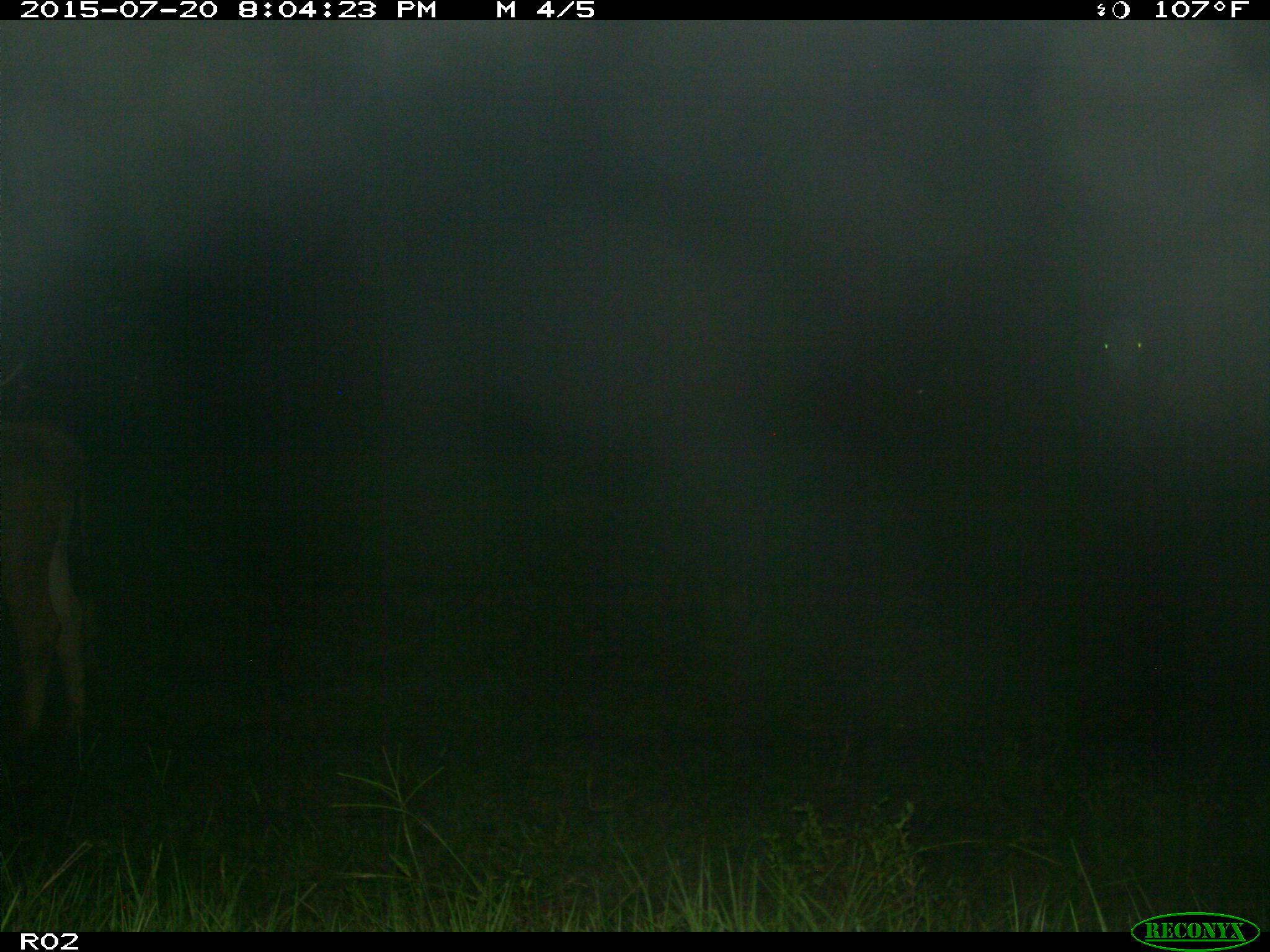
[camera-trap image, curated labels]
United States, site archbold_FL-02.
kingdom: Animalia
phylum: Chordata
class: Mammalia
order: Artiodactyla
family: Bovidae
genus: Bos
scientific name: Bos taurus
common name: domestic cow